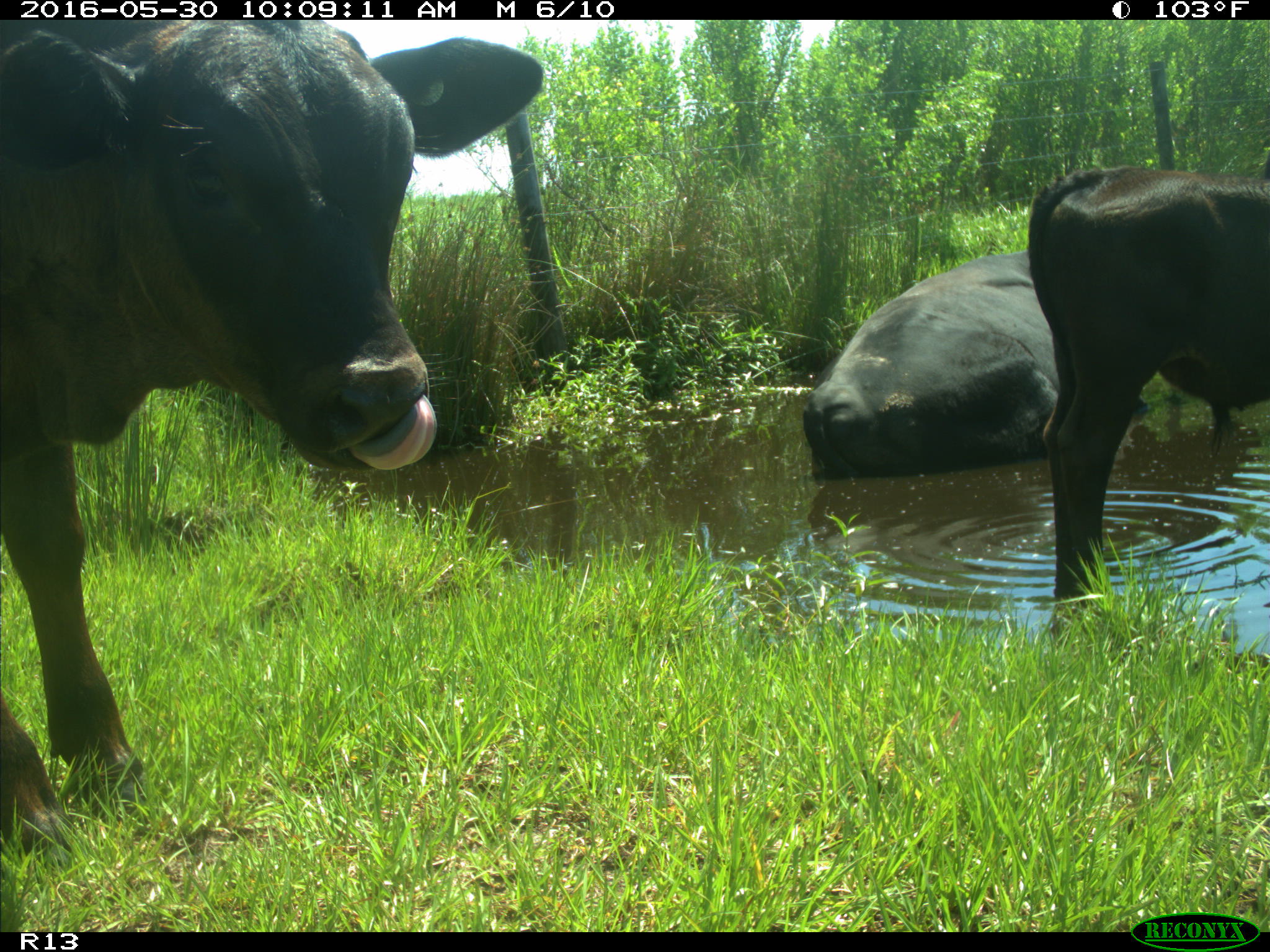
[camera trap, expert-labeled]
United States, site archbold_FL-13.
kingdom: Animalia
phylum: Chordata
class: Mammalia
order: Artiodactyla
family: Bovidae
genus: Bos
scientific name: Bos taurus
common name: domestic cow